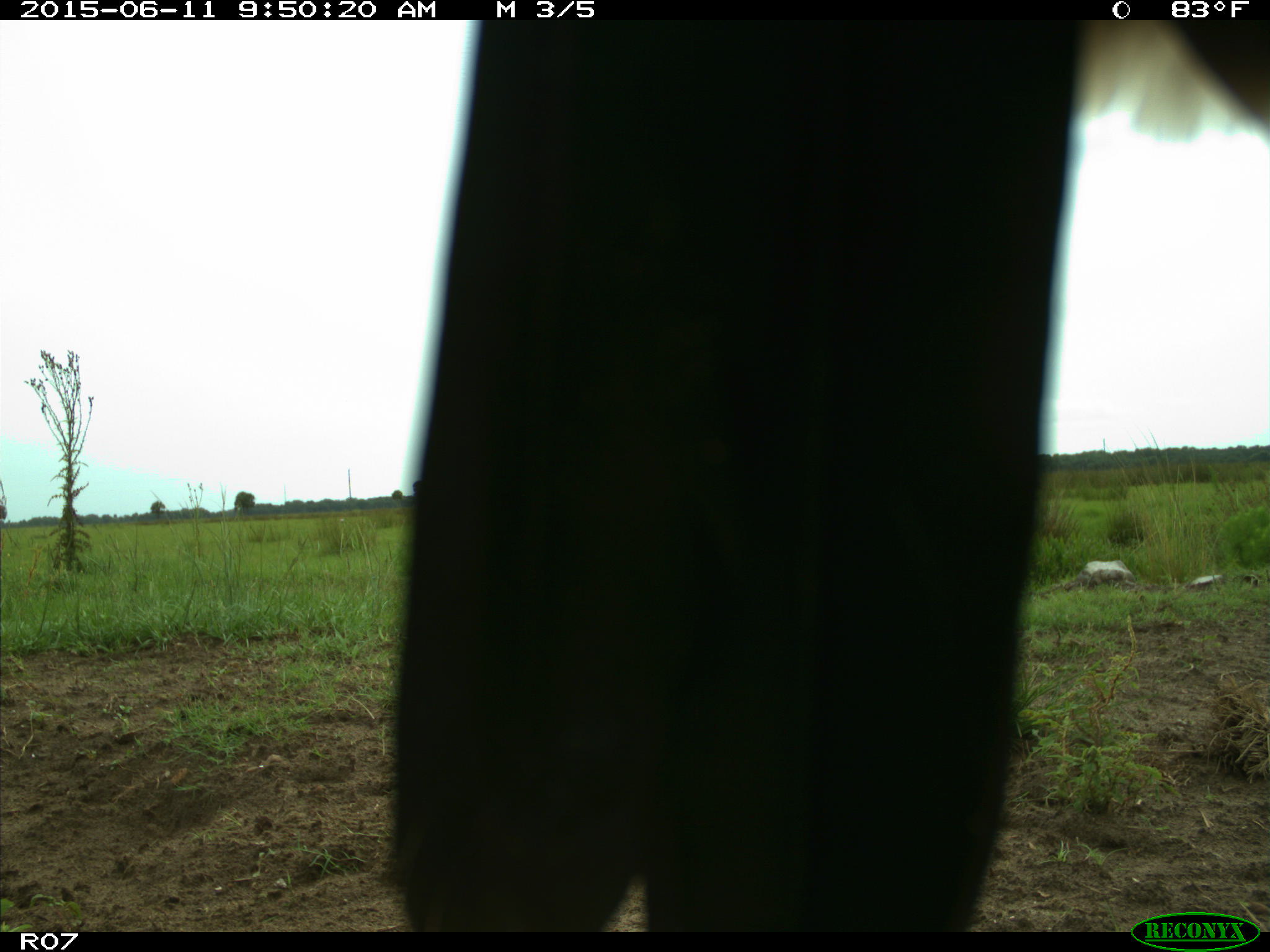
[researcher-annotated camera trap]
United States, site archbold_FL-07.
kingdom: Animalia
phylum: Chordata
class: Mammalia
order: Artiodactyla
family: Bovidae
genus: Bos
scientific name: Bos taurus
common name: domestic cow